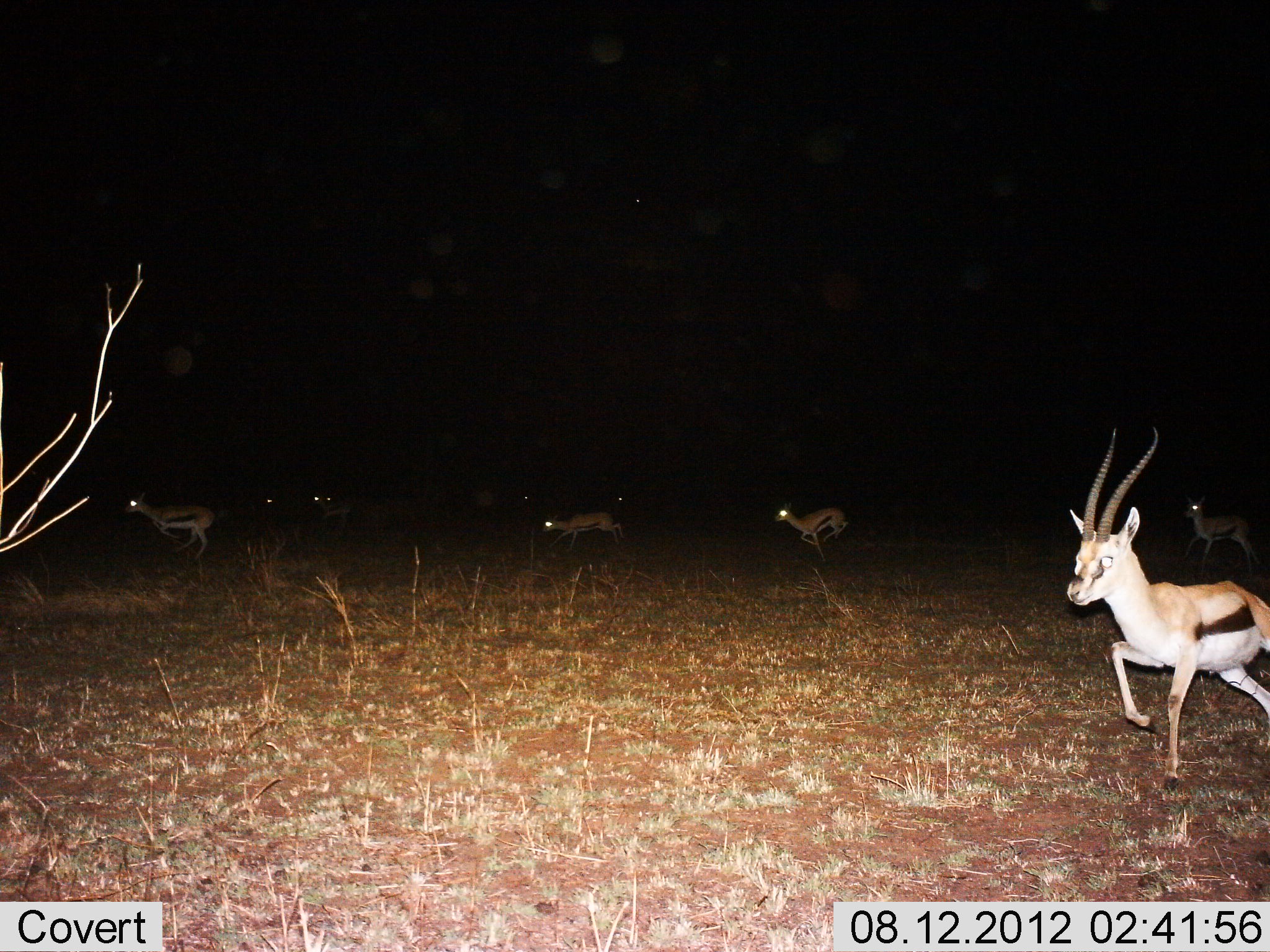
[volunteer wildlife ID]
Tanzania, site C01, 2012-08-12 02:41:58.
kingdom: Animalia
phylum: Chordata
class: Mammalia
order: Artiodactyla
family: Bovidae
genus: Eudorcas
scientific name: Eudorcas thomsonii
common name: thomson's gazelle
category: gazellethomsons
Gazellethomsons (thomson's gazelle) (Eudorcas thomsonii), count 6. Behavior (volunteer vote fractions): standing 0%, resting 0%, moving 100%, interacting 0%. Young present (vote fraction): 0%. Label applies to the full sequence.